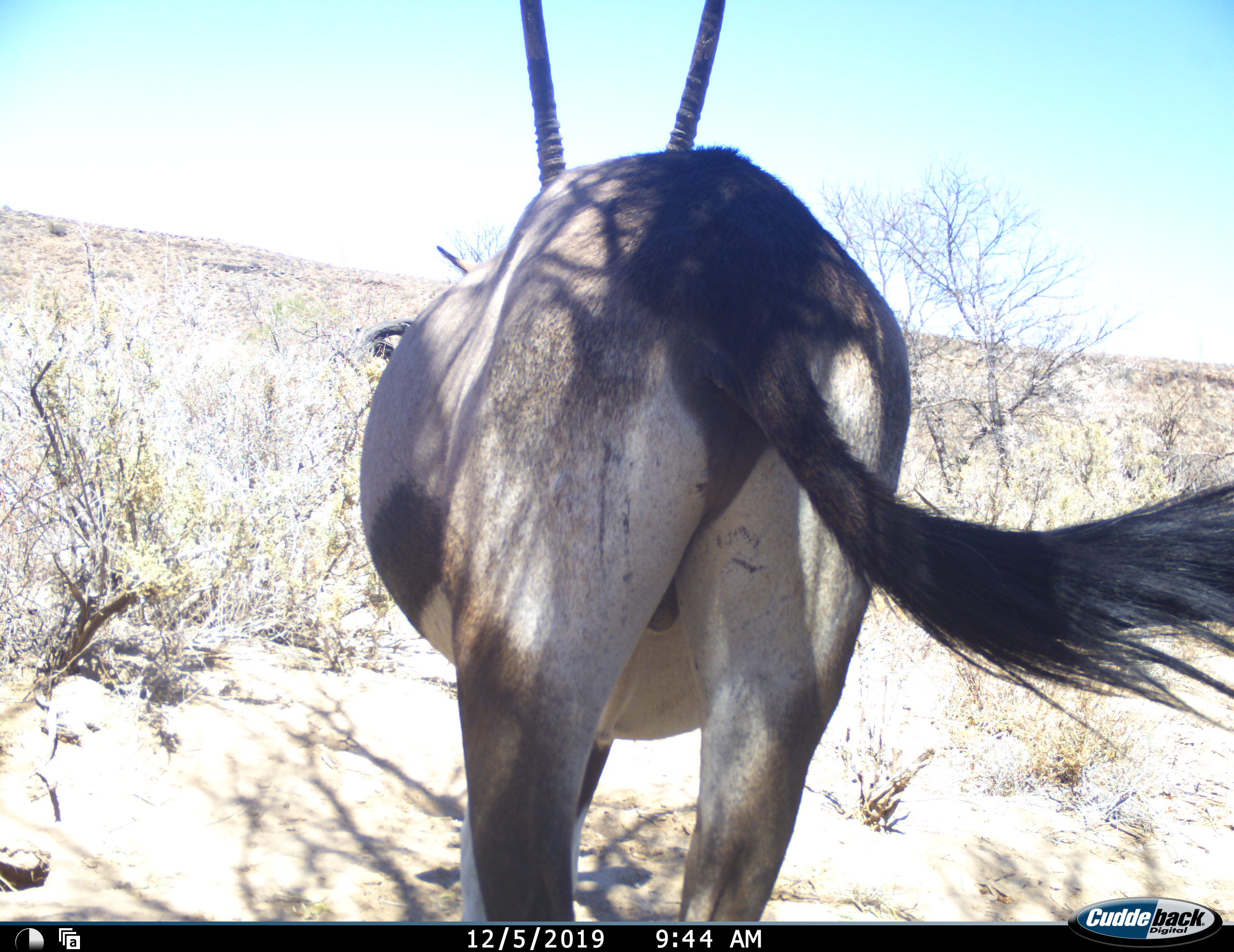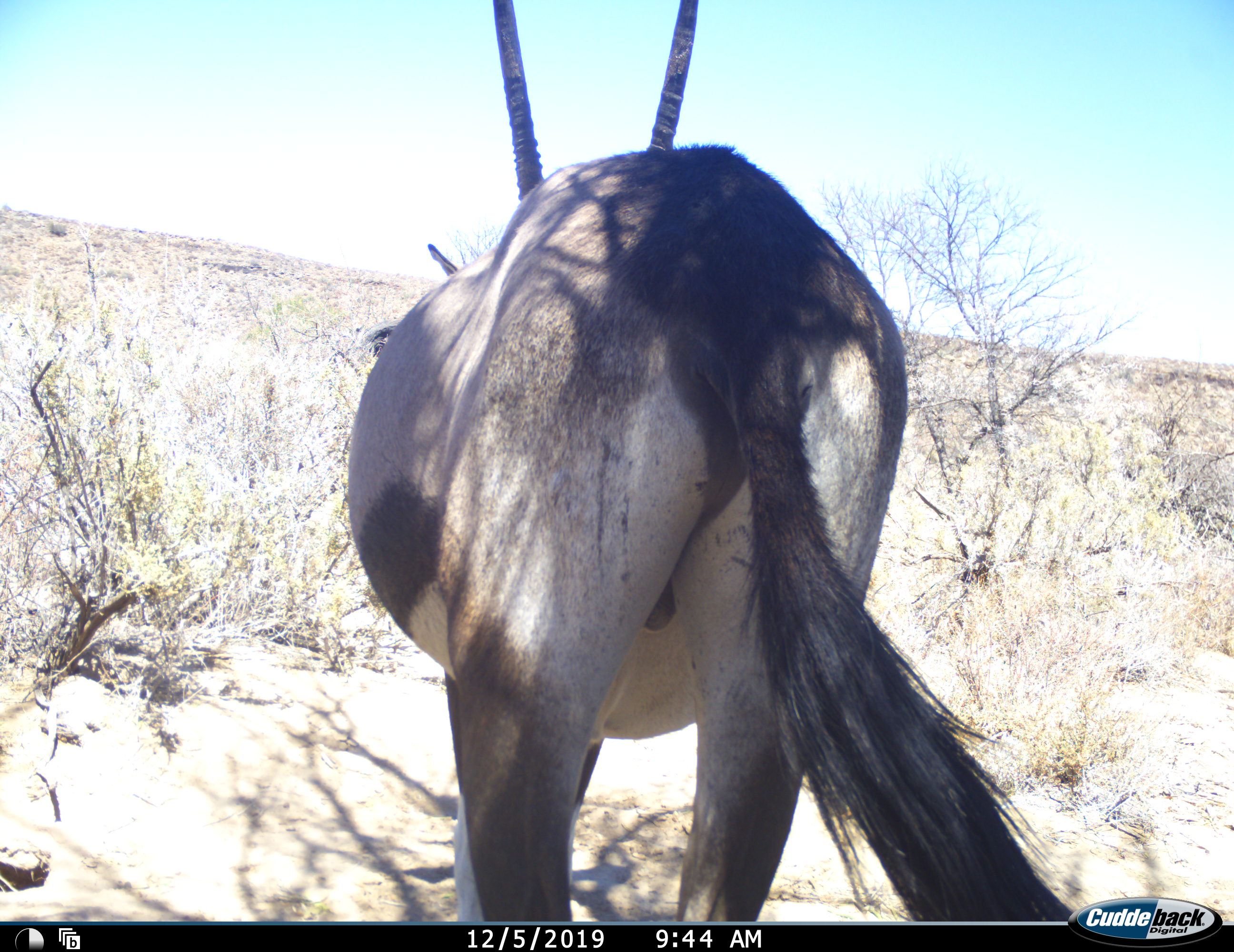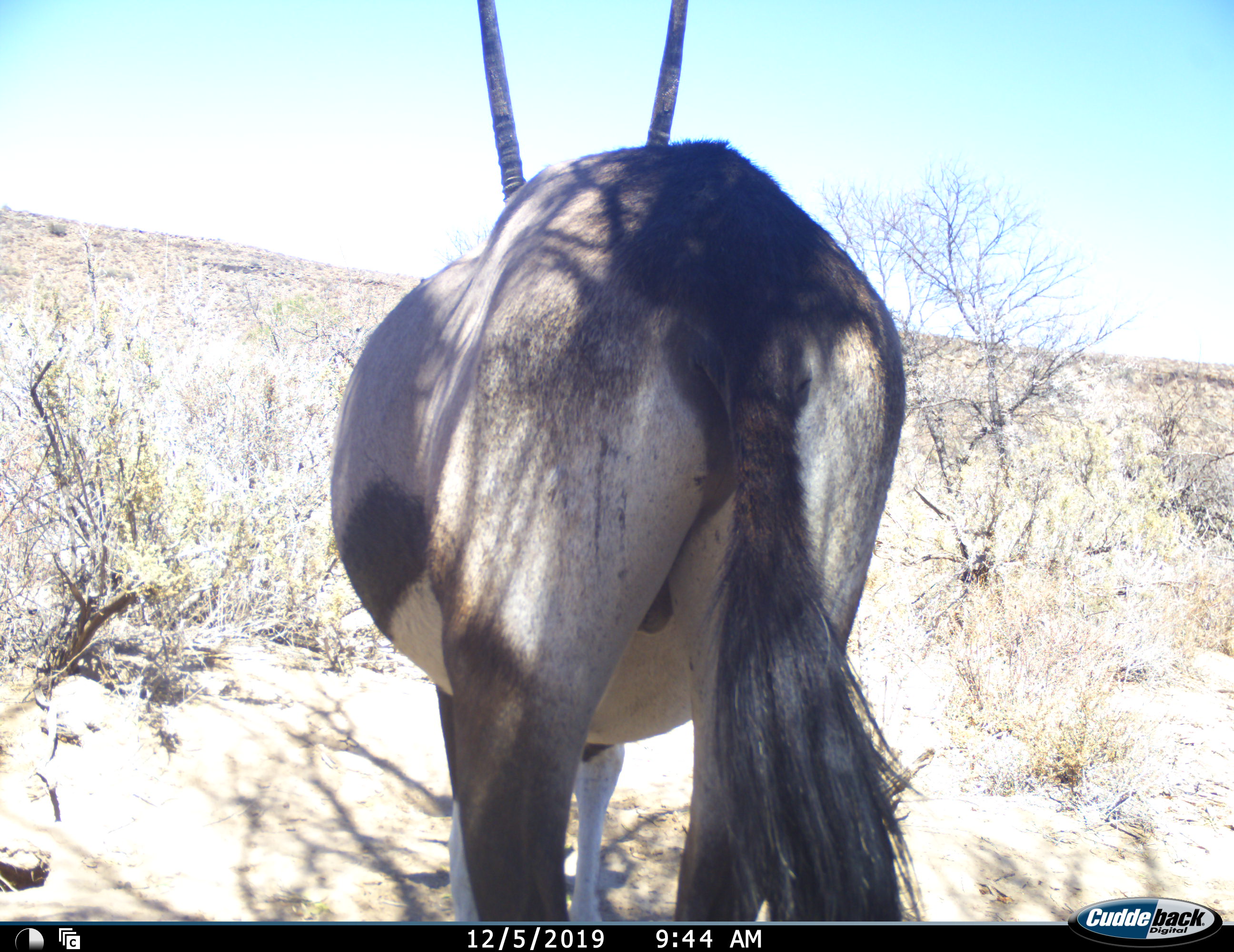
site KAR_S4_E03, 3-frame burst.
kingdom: Animalia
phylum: Chordata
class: Mammalia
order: Artiodactyla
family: Bovidae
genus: Oryx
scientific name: Oryx gazella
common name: gemsbok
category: oryx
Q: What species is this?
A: Oryx (gemsbok) (Oryx gazella).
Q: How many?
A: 1.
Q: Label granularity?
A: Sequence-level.